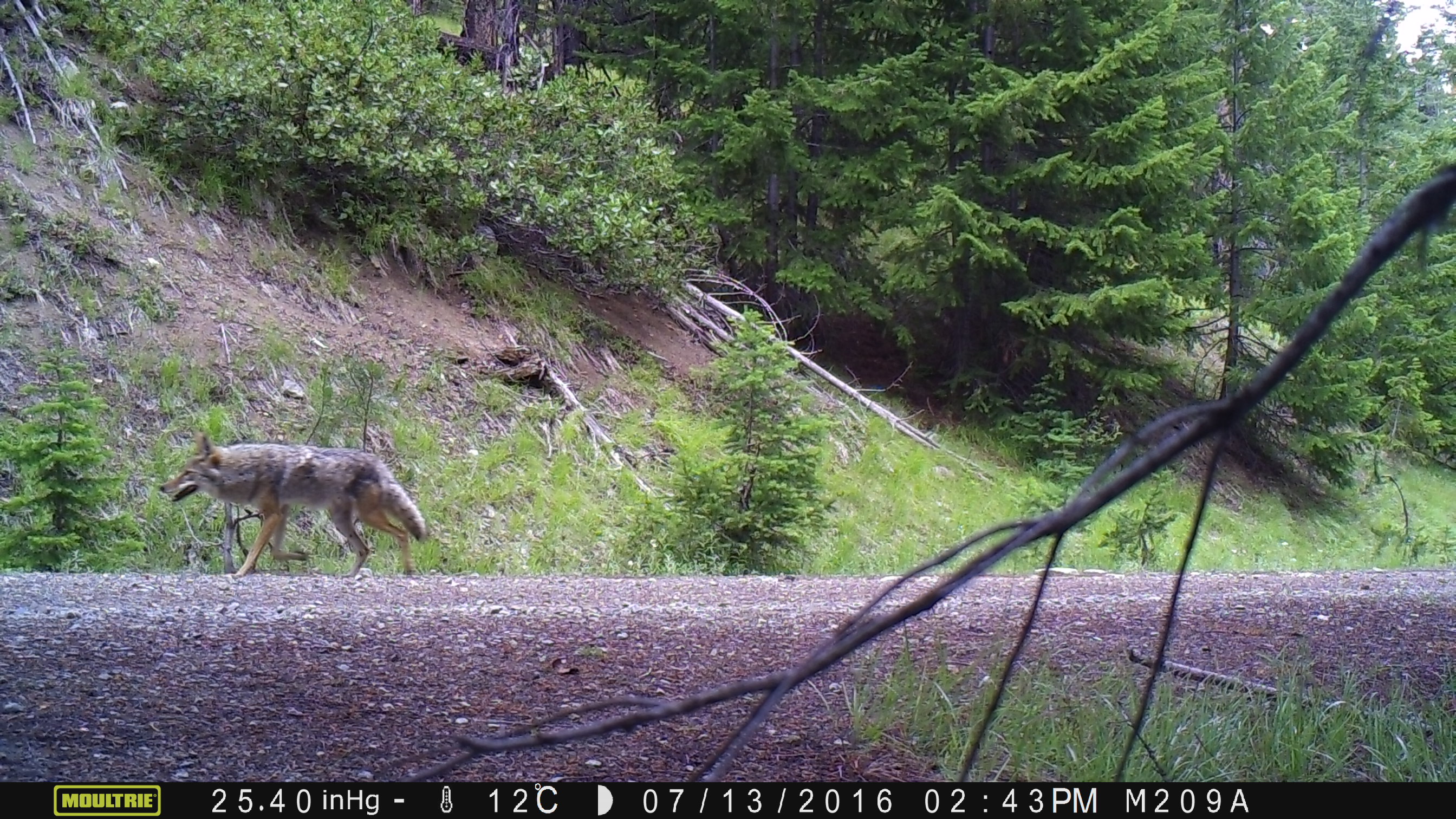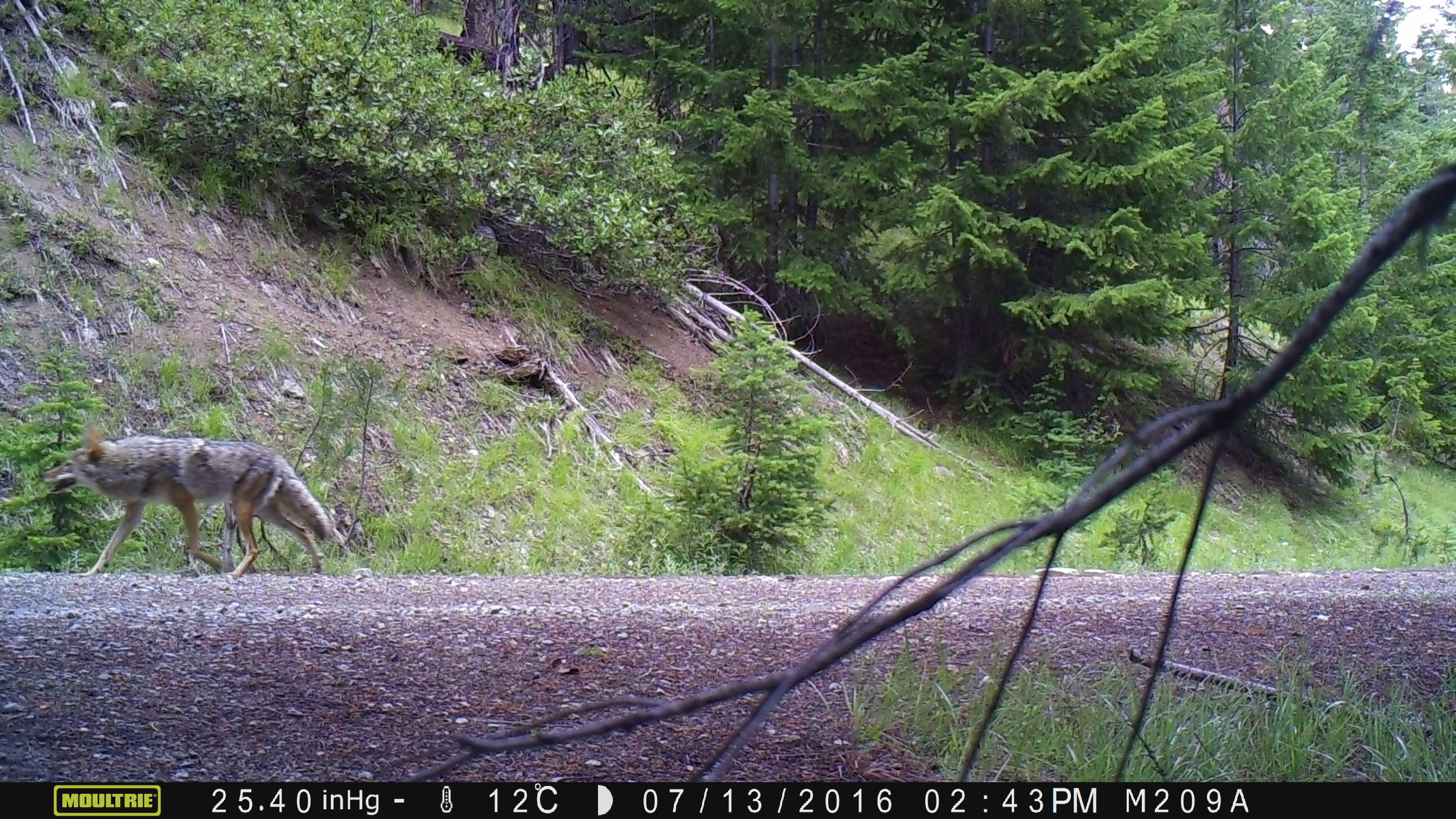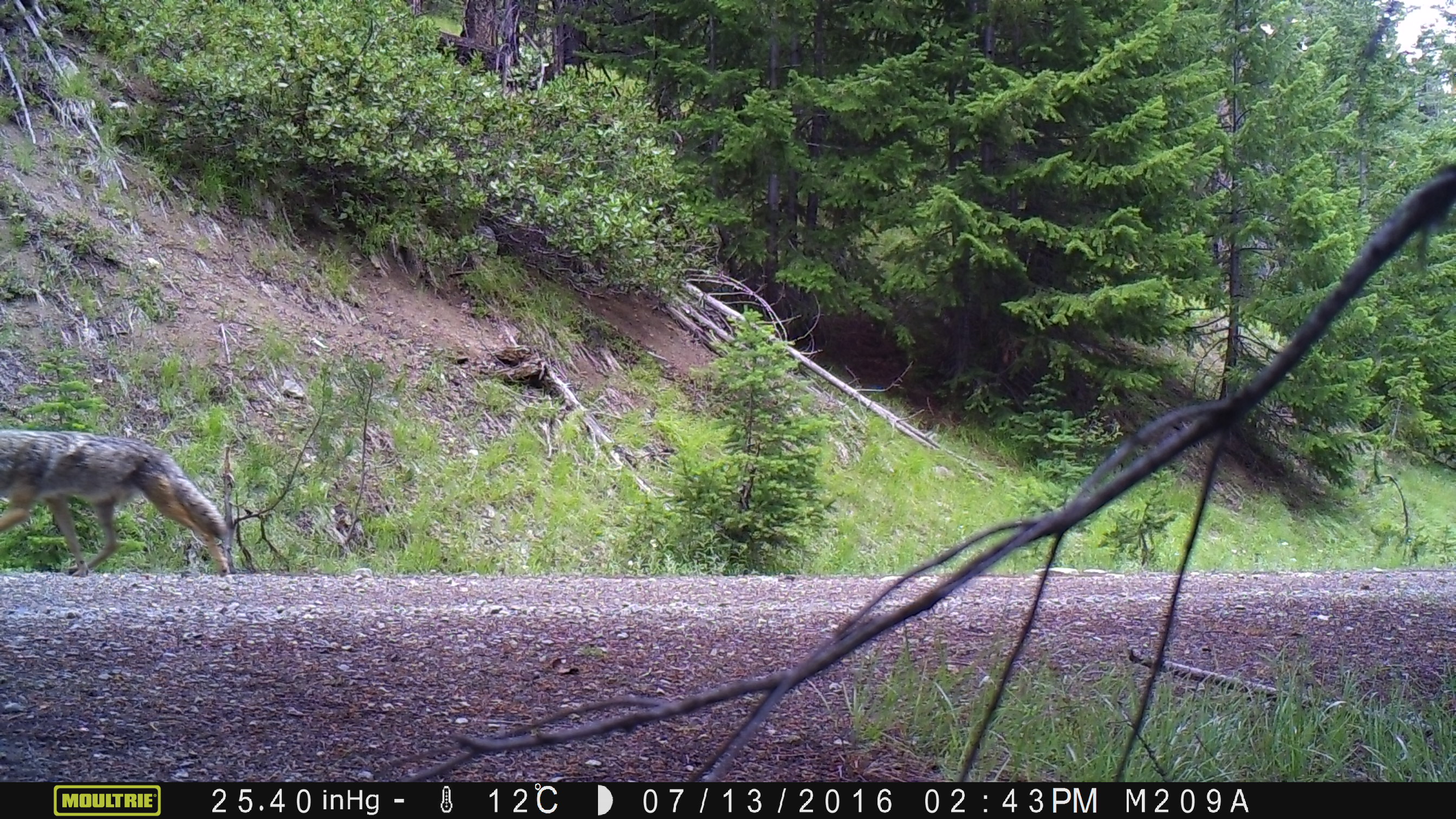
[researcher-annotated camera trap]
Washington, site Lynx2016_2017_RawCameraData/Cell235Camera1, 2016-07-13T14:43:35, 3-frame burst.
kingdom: Animalia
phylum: Chordata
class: Mammalia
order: Carnivora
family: Canidae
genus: Canis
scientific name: Canis latrans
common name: coyote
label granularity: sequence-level